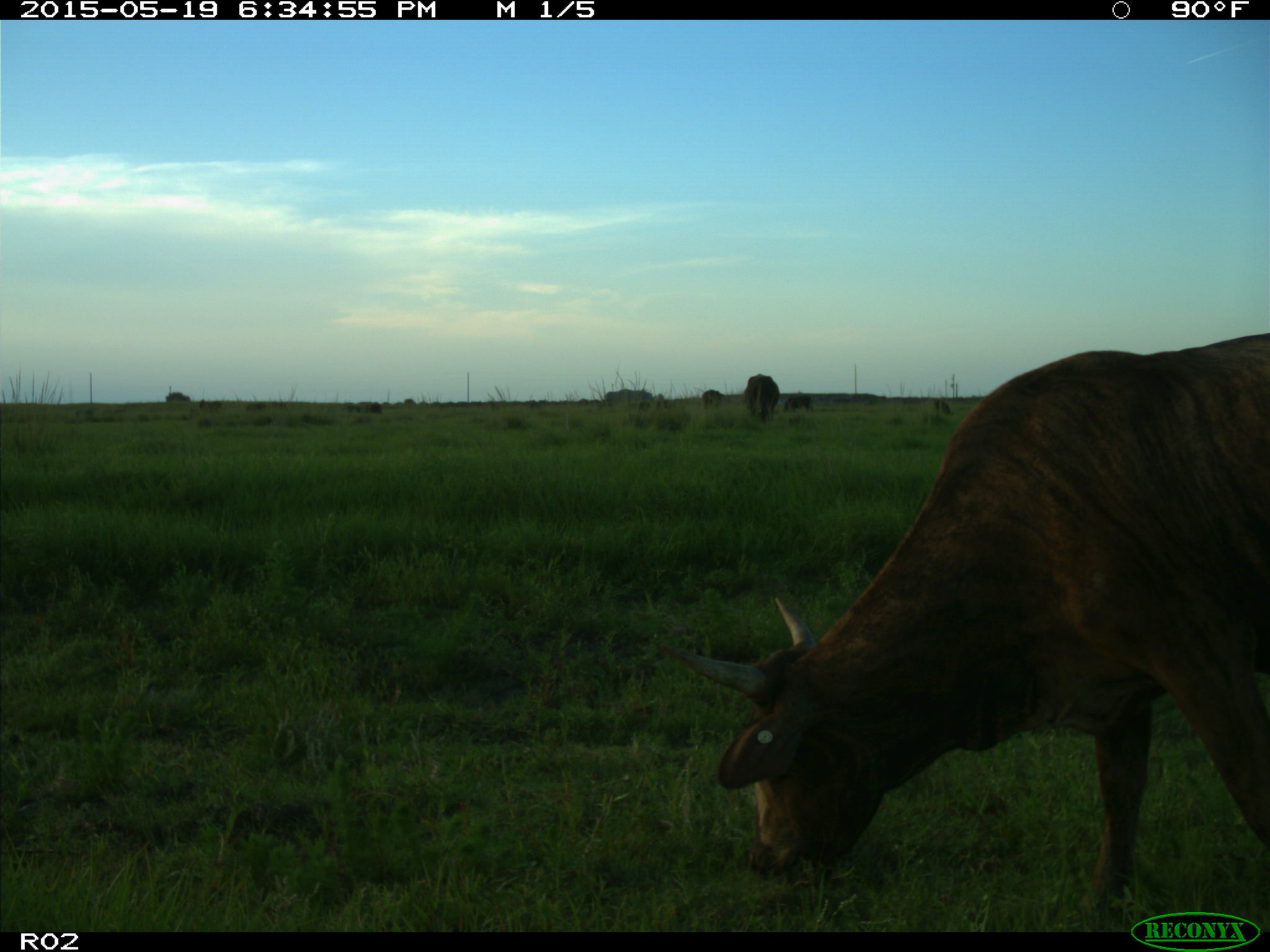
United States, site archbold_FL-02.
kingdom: Animalia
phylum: Chordata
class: Mammalia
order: Artiodactyla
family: Bovidae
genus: Bos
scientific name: Bos taurus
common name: domestic cow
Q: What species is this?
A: Bos taurus (domestic cow).